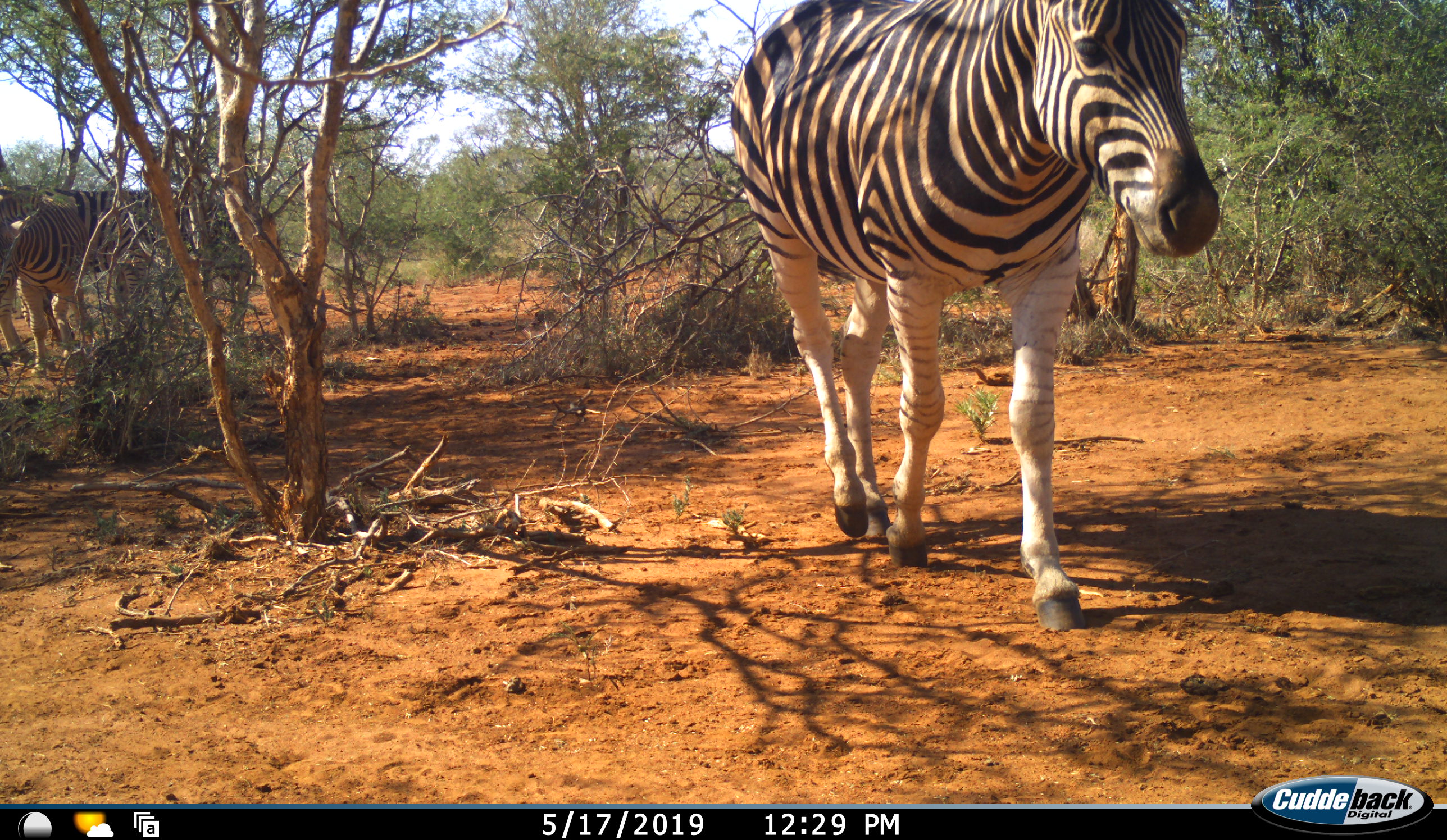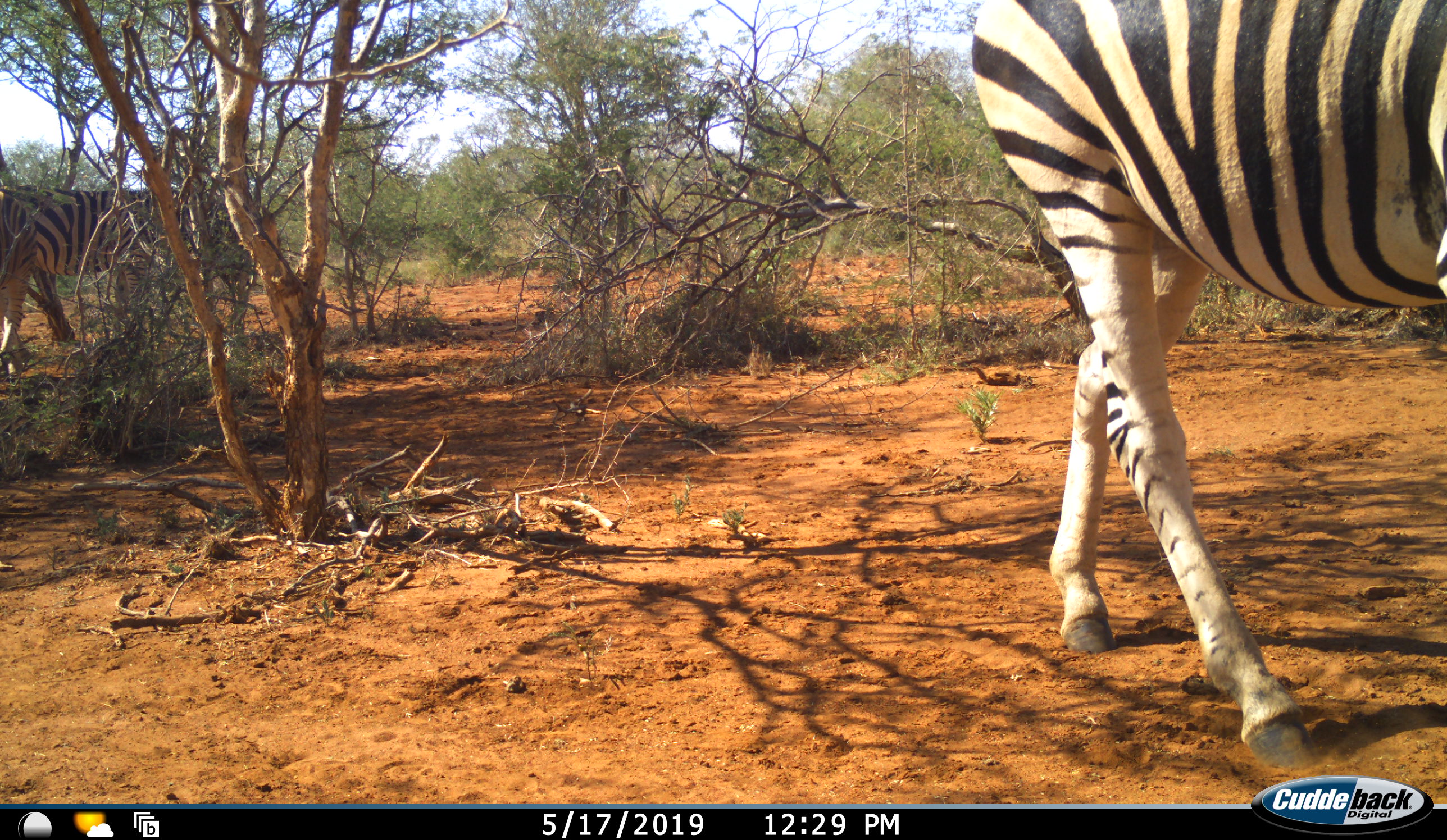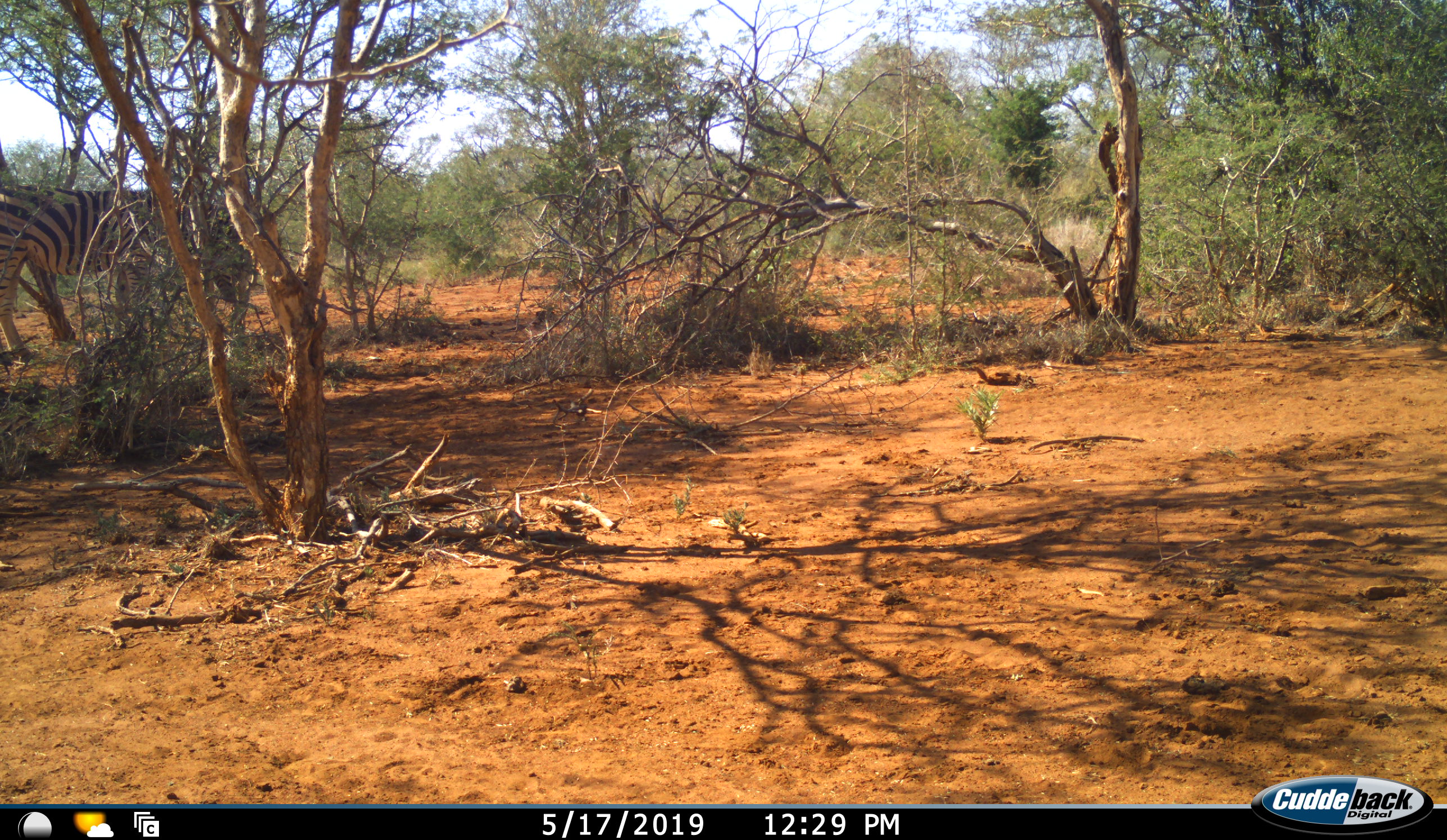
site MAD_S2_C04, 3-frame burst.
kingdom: Animalia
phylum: Chordata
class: Mammalia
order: Perissodactyla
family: Equidae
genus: Equus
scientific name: Equus quagga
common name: plains zebra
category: zebraplains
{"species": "zebraplains (plains zebra) (Equus quagga)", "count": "2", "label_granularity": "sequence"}